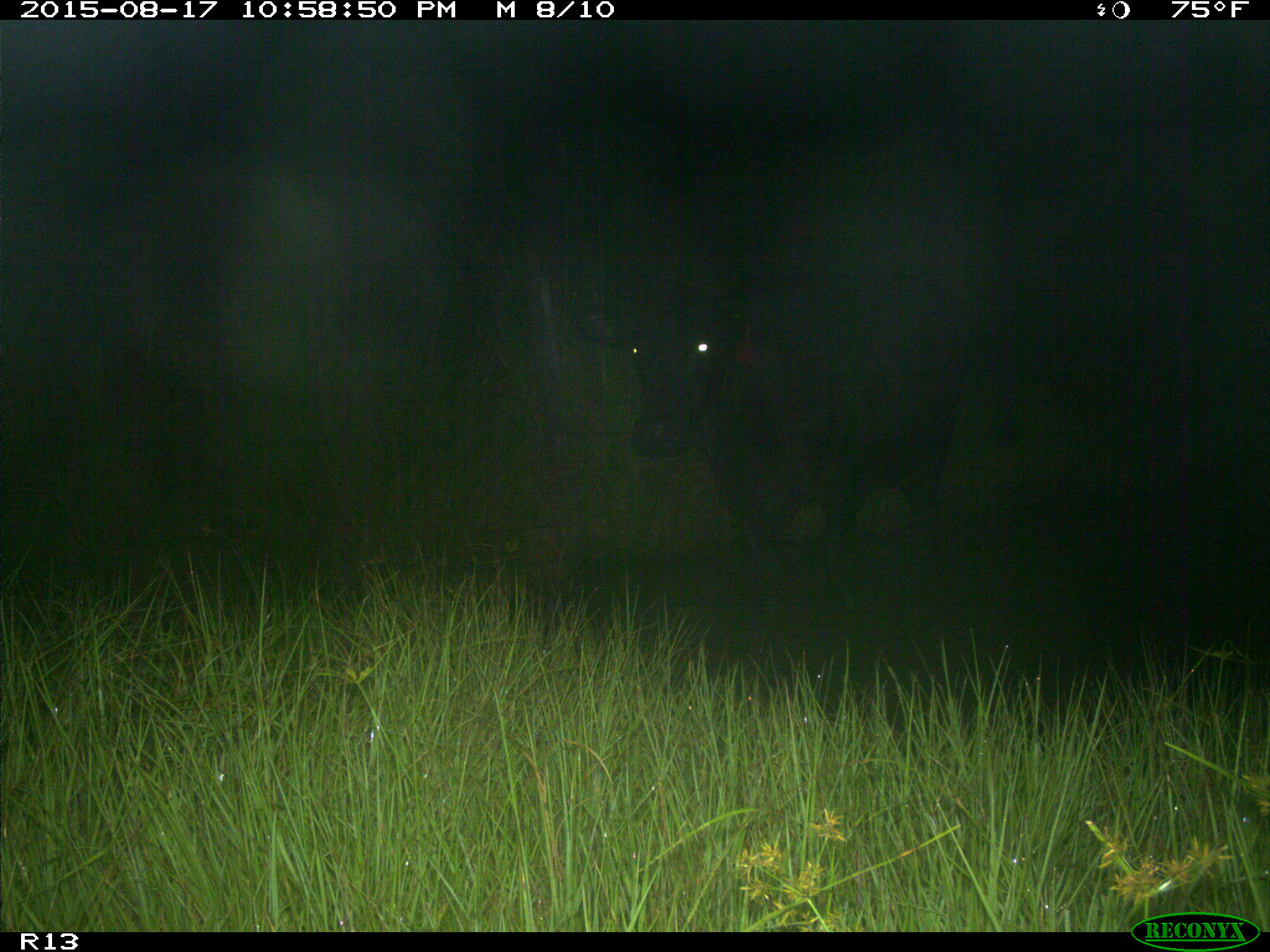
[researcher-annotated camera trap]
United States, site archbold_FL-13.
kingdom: Animalia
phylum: Chordata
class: Mammalia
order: Artiodactyla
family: Bovidae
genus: Bos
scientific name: Bos taurus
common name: domestic cow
Bos taurus (domestic cow).